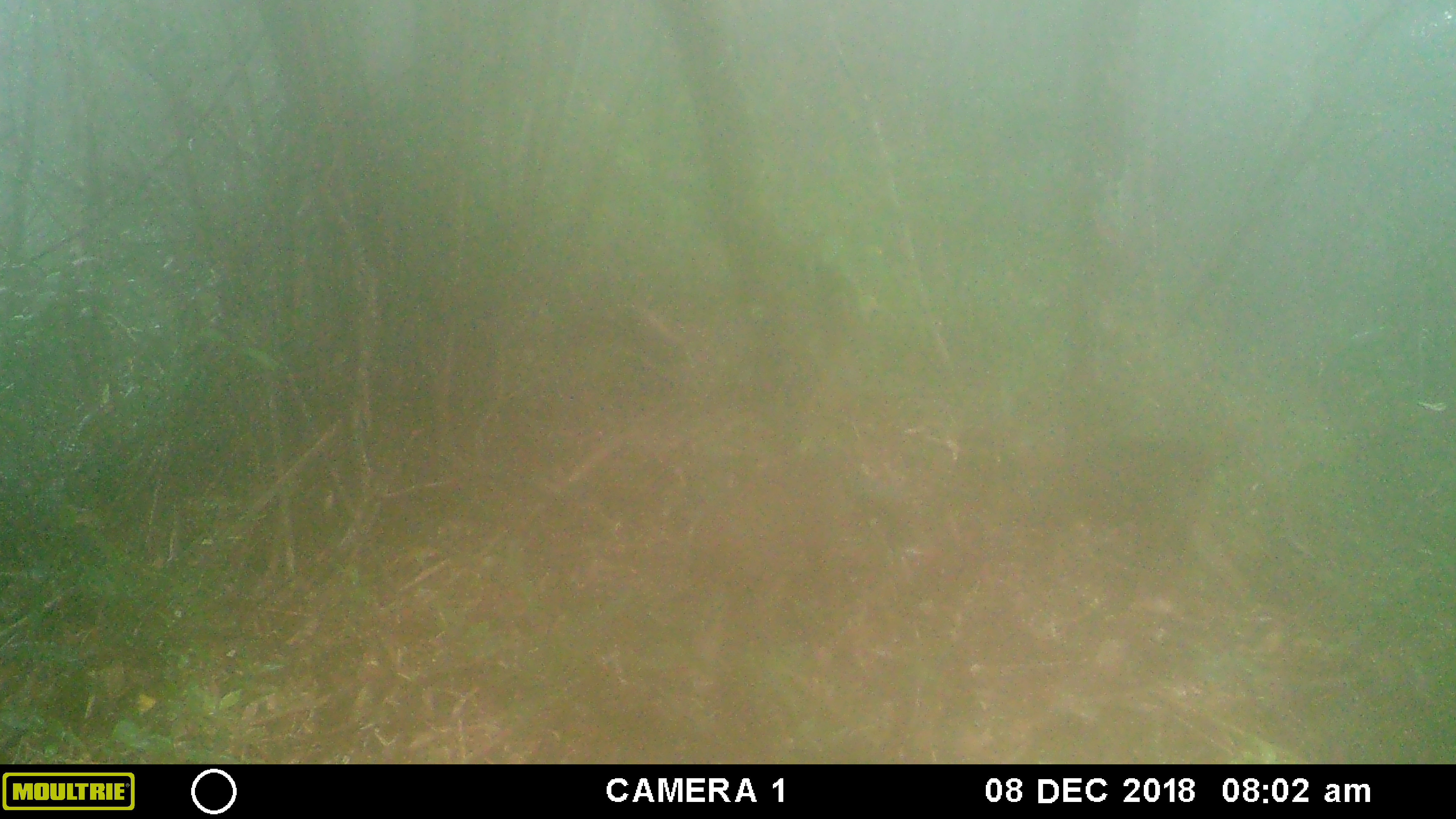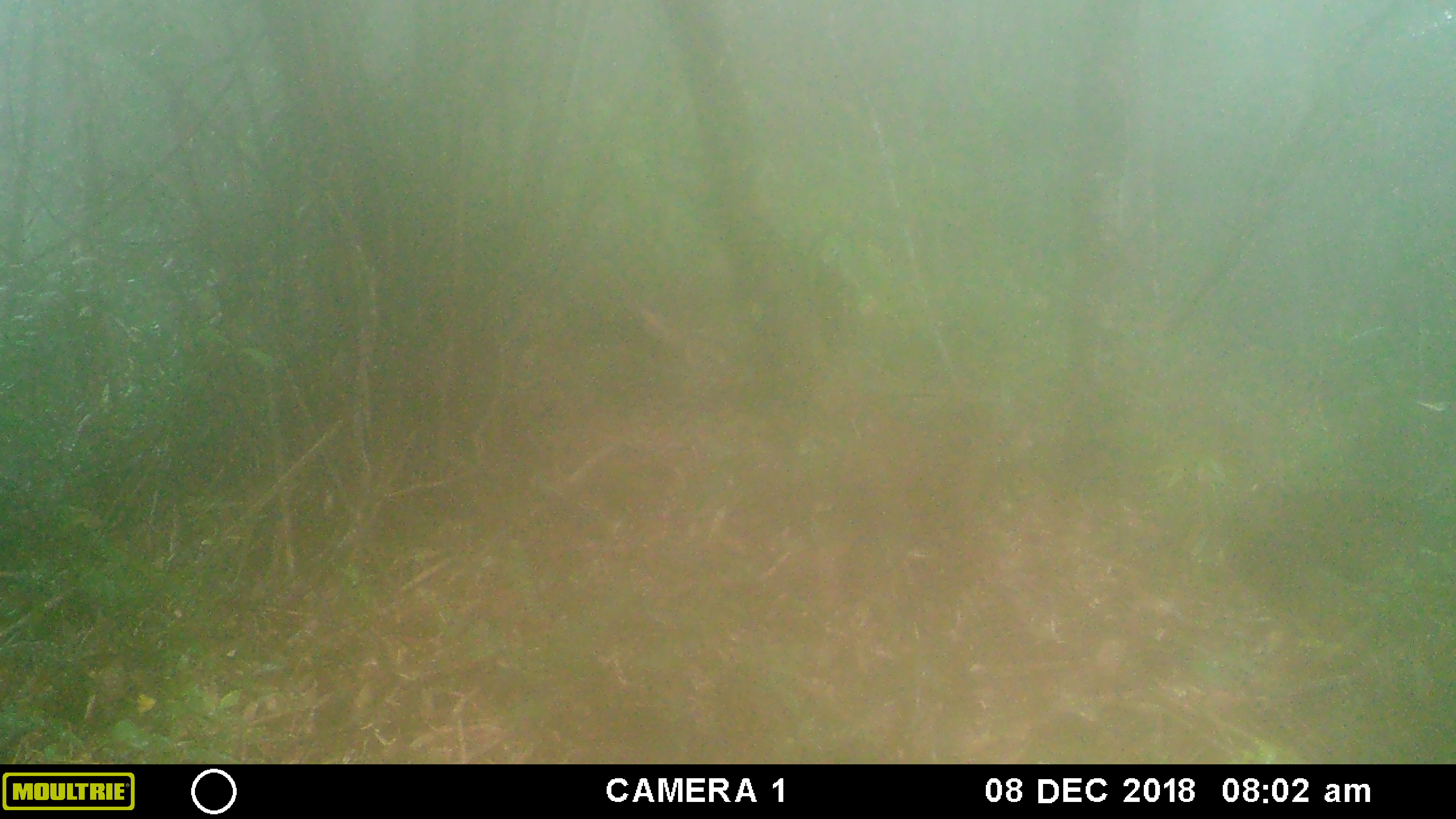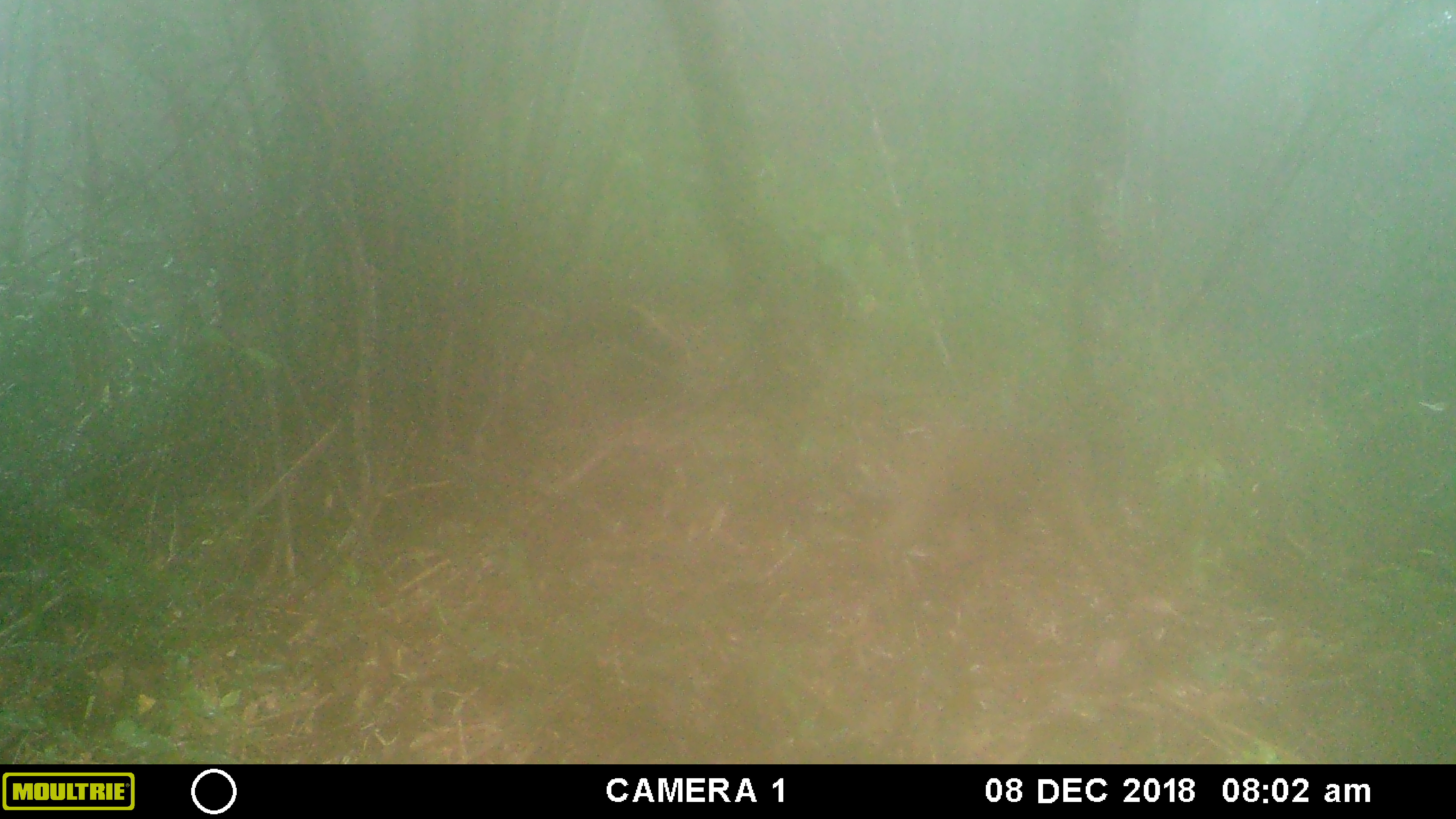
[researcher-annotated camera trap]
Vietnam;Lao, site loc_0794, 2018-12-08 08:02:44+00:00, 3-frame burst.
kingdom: Animalia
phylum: Chordata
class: Mammalia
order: Primates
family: Cercopithecidae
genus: Macaca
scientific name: Macaca arctoides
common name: stump-tailed macaque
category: stump tailed macaque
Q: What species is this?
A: Stump tailed macaque (stump-tailed macaque) (Macaca arctoides).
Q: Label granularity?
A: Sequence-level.